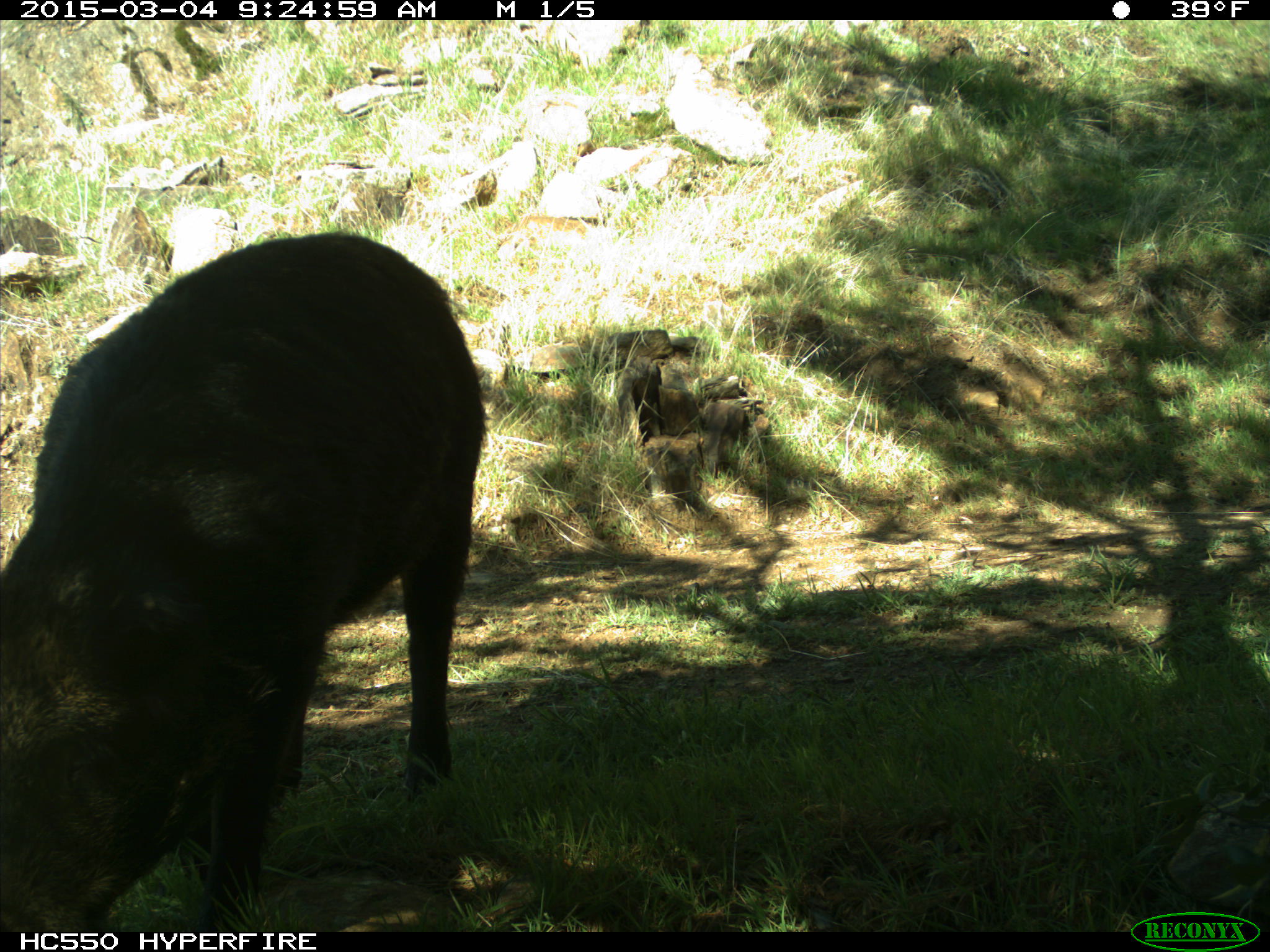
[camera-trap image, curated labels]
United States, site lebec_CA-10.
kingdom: Animalia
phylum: Chordata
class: Mammalia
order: Artiodactyla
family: Suidae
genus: Sus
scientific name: Sus scrofa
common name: wild boar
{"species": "Sus scrofa (wild boar)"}